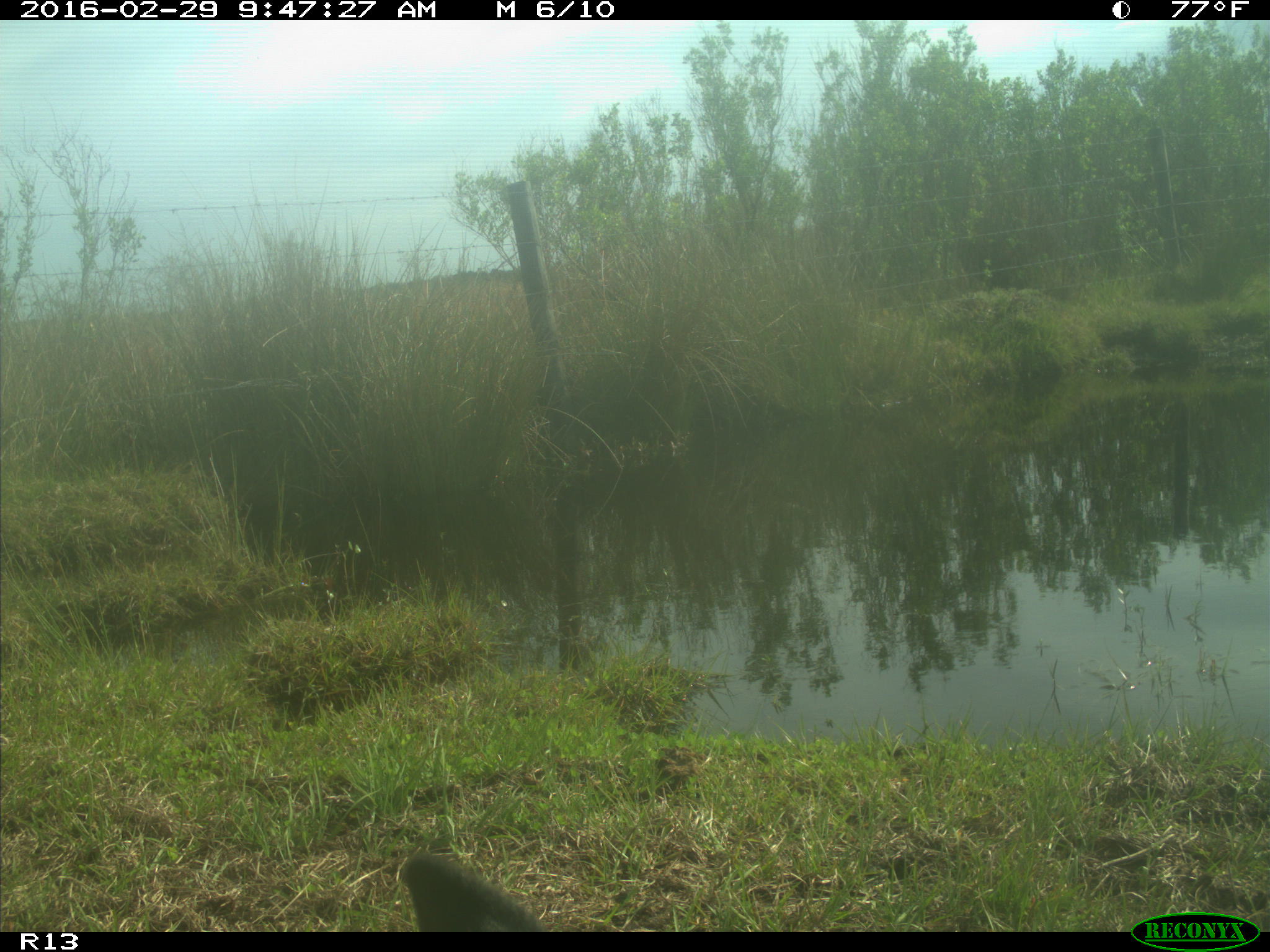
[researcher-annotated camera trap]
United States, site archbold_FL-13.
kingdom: Animalia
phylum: Chordata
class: Mammalia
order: Artiodactyla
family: Bovidae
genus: Bos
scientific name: Bos taurus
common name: domestic cow